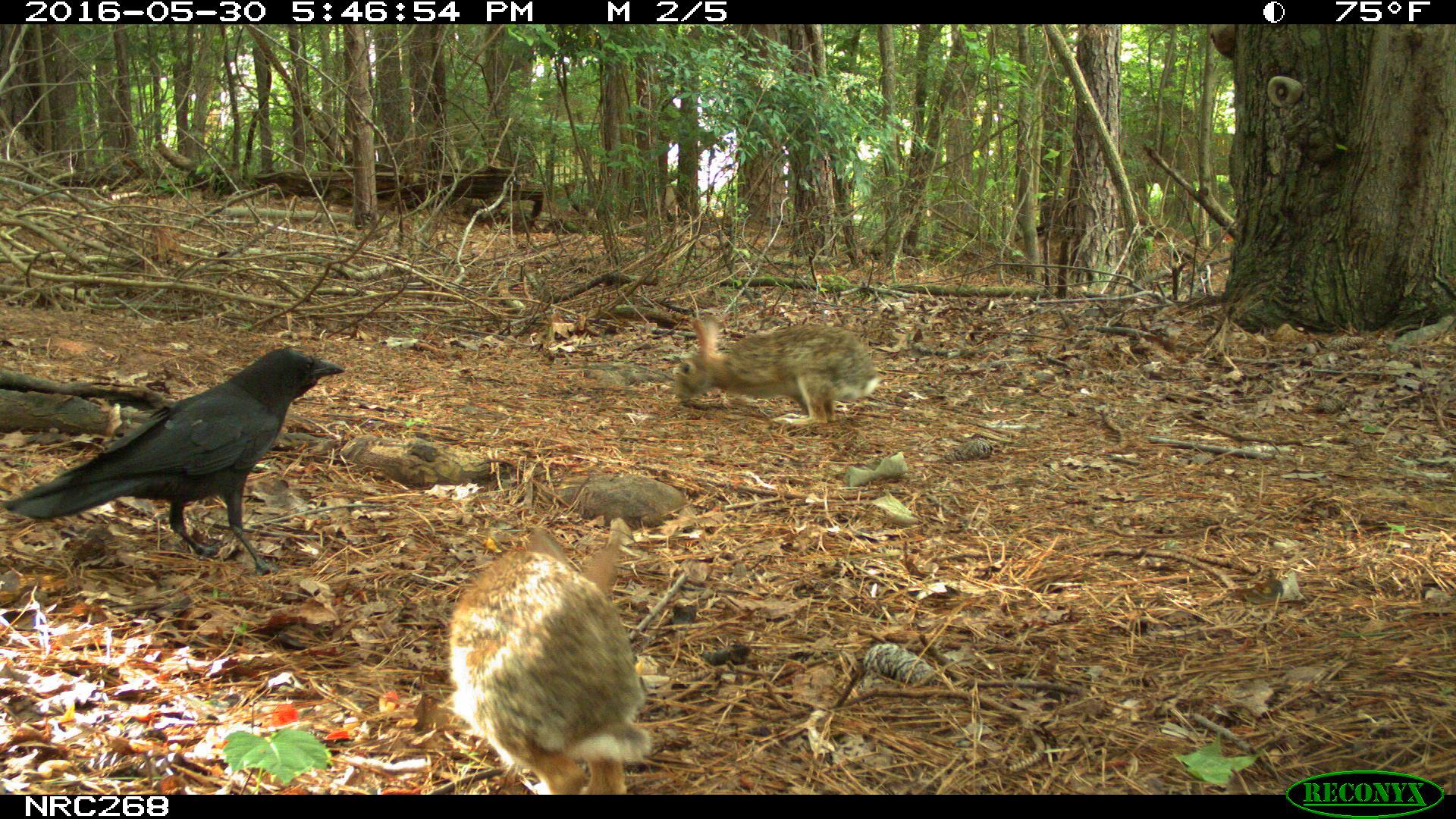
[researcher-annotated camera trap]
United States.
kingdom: Animalia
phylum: Chordata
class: Mammalia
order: Lagomorpha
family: Leporidae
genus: Sylvilagus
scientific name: Sylvilagus floridanus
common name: eastern cottontail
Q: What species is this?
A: Eastern Cottontail (Sylvilagus floridanus).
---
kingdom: Animalia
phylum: Chordata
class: Aves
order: Passeriformes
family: Corvidae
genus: Corvus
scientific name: Corvus brachyrhynchos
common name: american crow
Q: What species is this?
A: American Crow (Corvus brachyrhynchos).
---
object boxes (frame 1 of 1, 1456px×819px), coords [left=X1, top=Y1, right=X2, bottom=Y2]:
American Crow: [left=13, top=346, right=336, bottom=558]
Eastern Cottontail: [left=442, top=537, right=655, bottom=792]; [left=685, top=317, right=864, bottom=417]